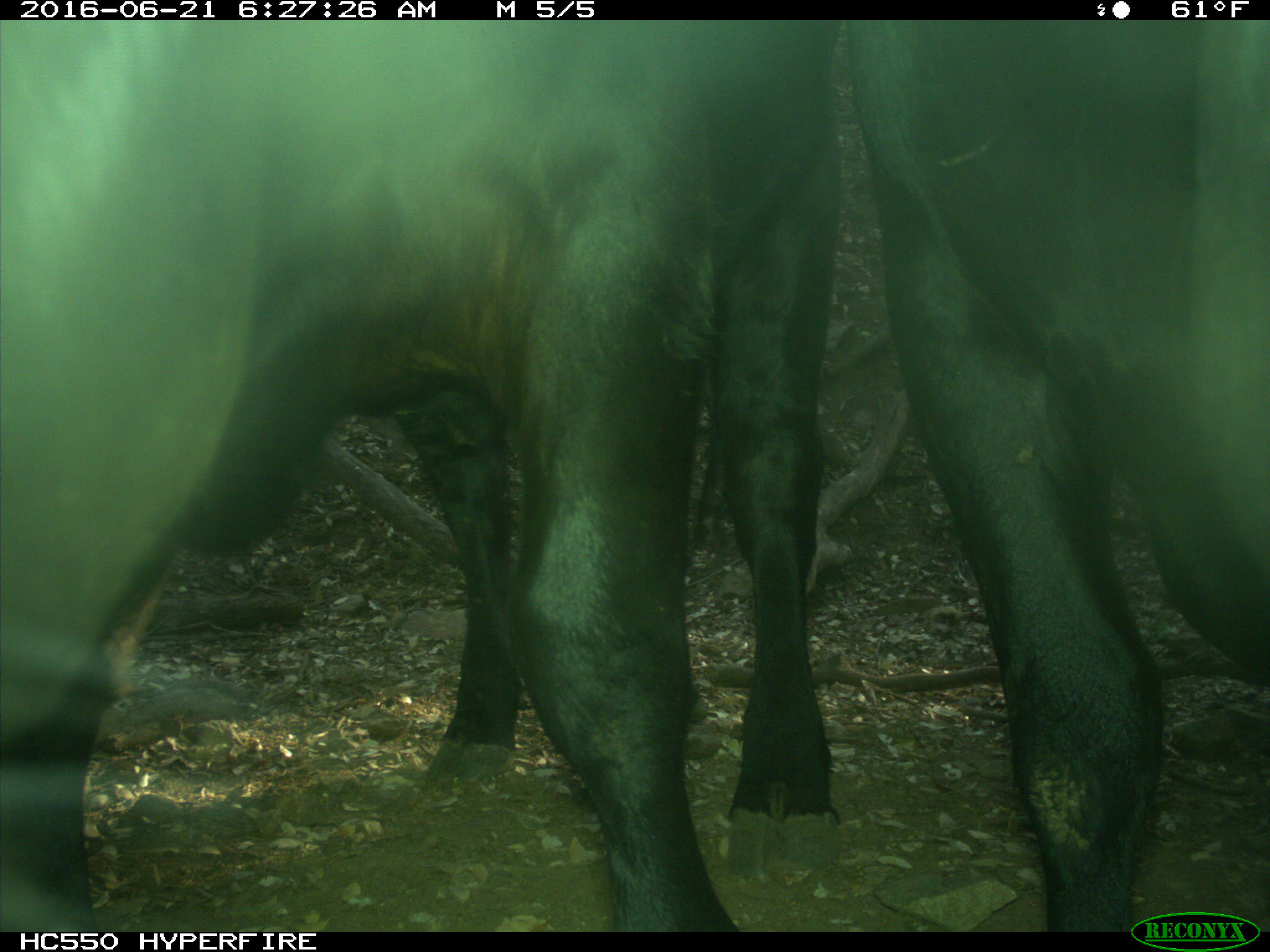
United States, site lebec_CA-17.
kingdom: Animalia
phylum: Chordata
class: Mammalia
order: Artiodactyla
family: Bovidae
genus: Bos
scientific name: Bos taurus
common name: domestic cow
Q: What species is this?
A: Bos taurus (domestic cow).